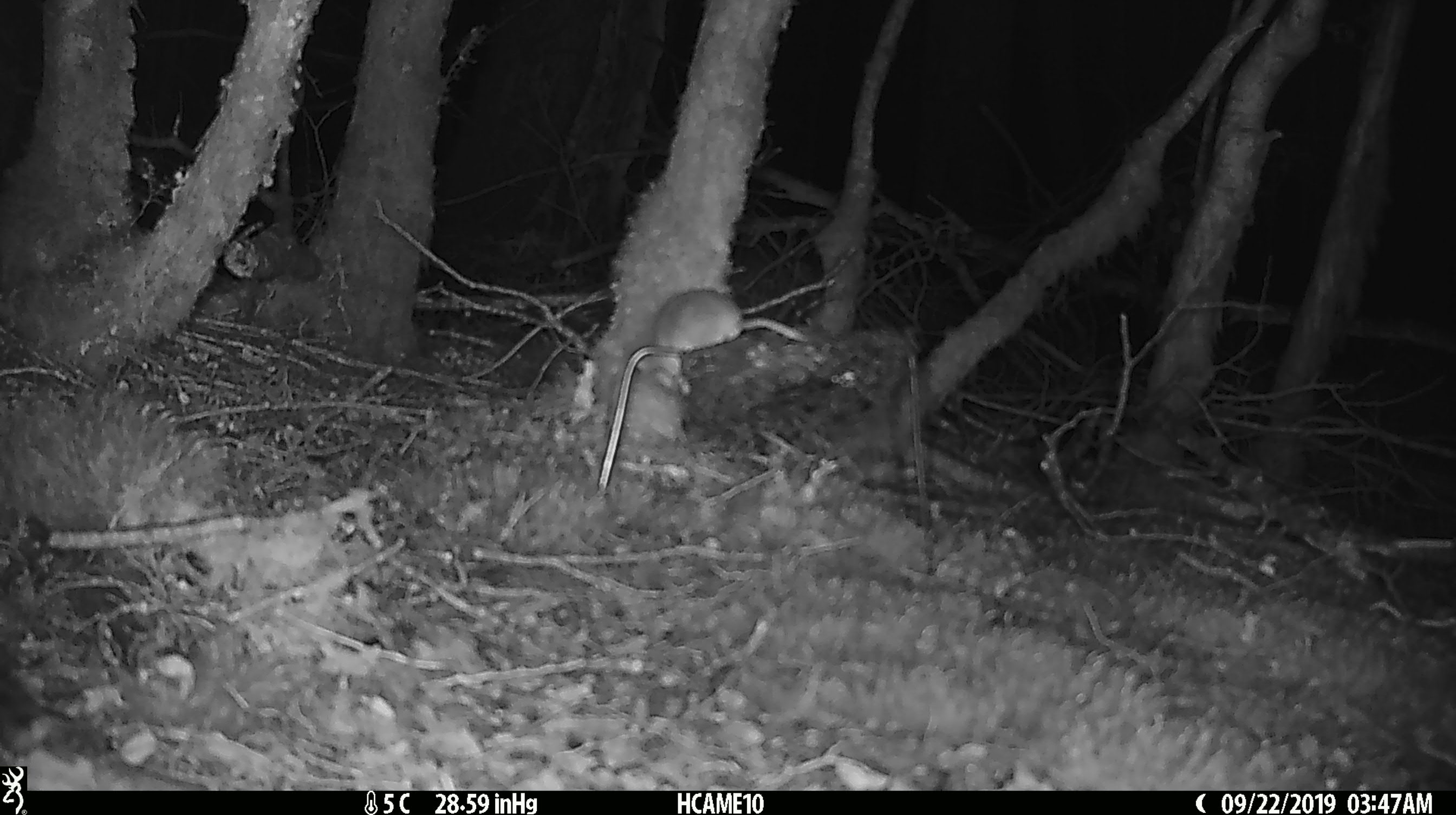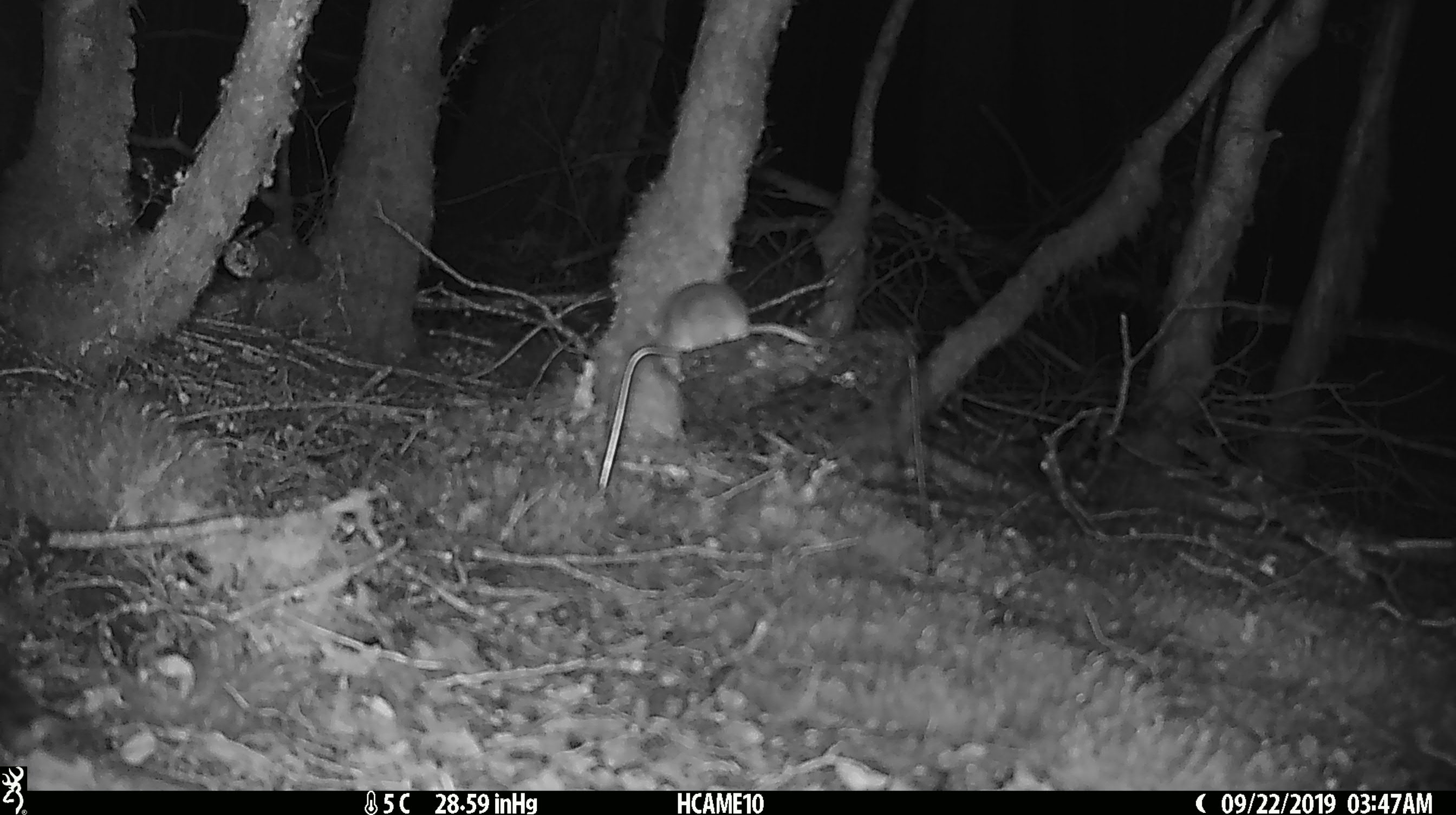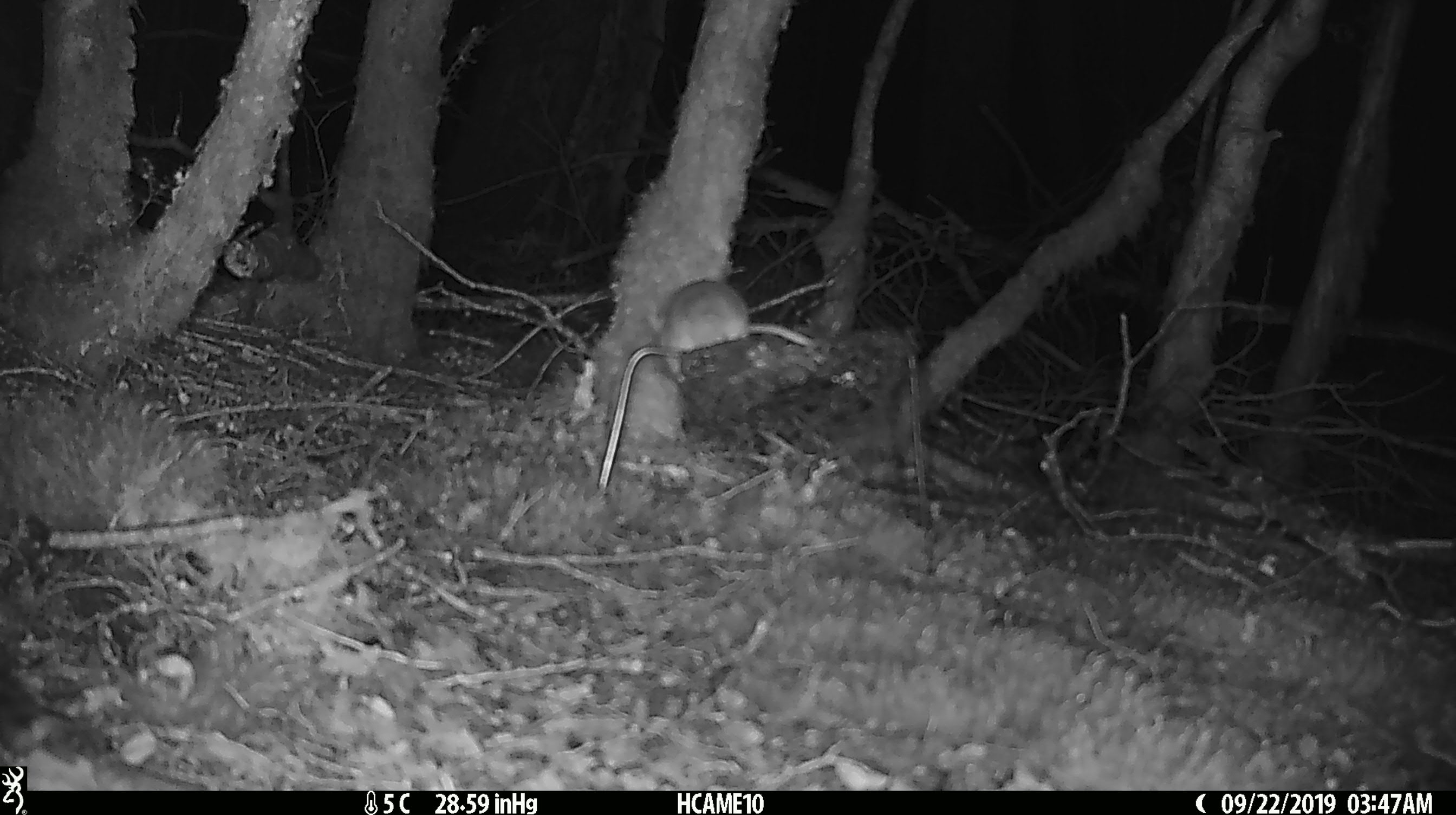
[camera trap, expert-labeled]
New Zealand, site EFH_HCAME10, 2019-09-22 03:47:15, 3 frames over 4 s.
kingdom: Animalia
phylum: Chordata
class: Mammalia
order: Rodentia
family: Muridae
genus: Mus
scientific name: Mus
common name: mouse